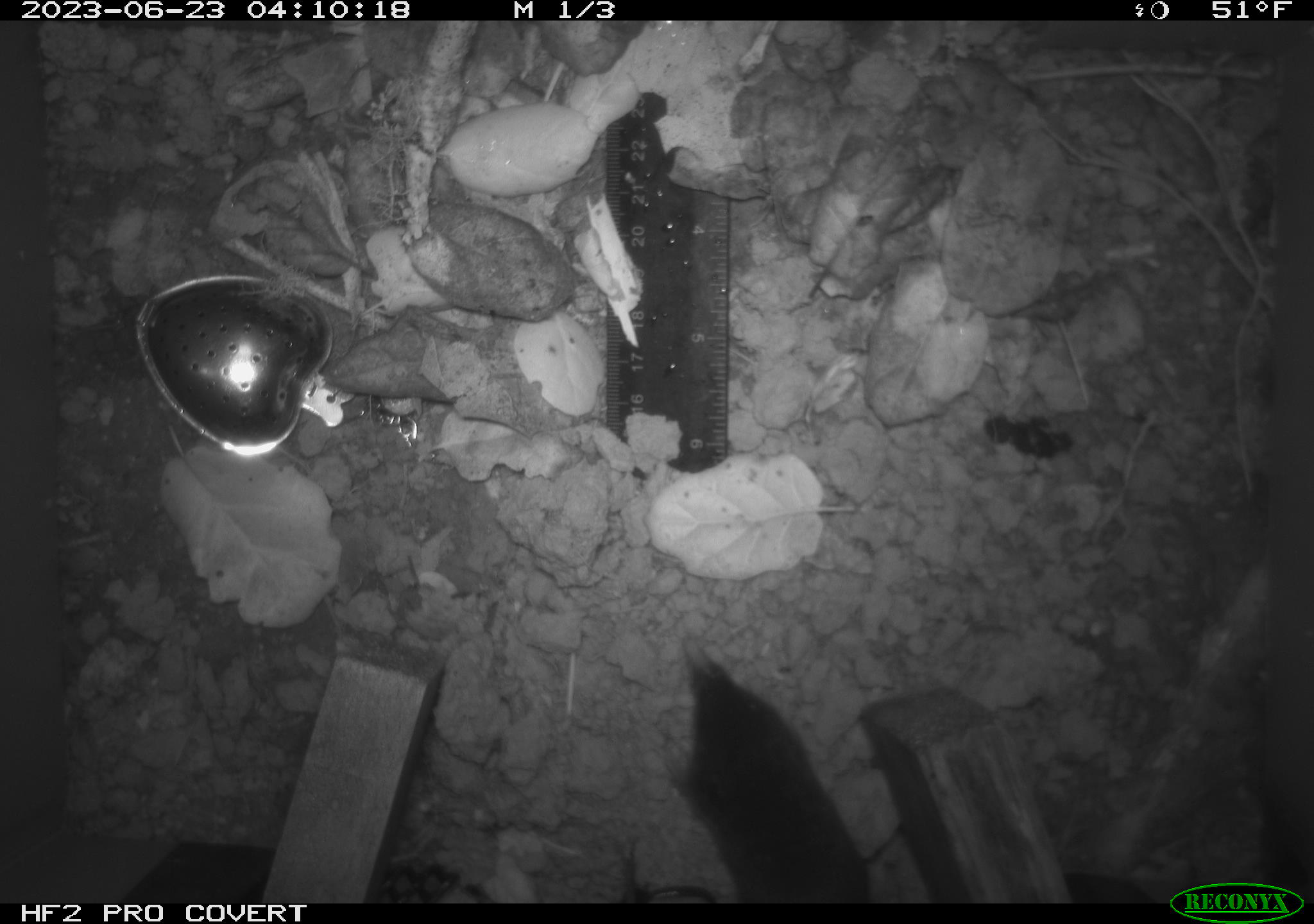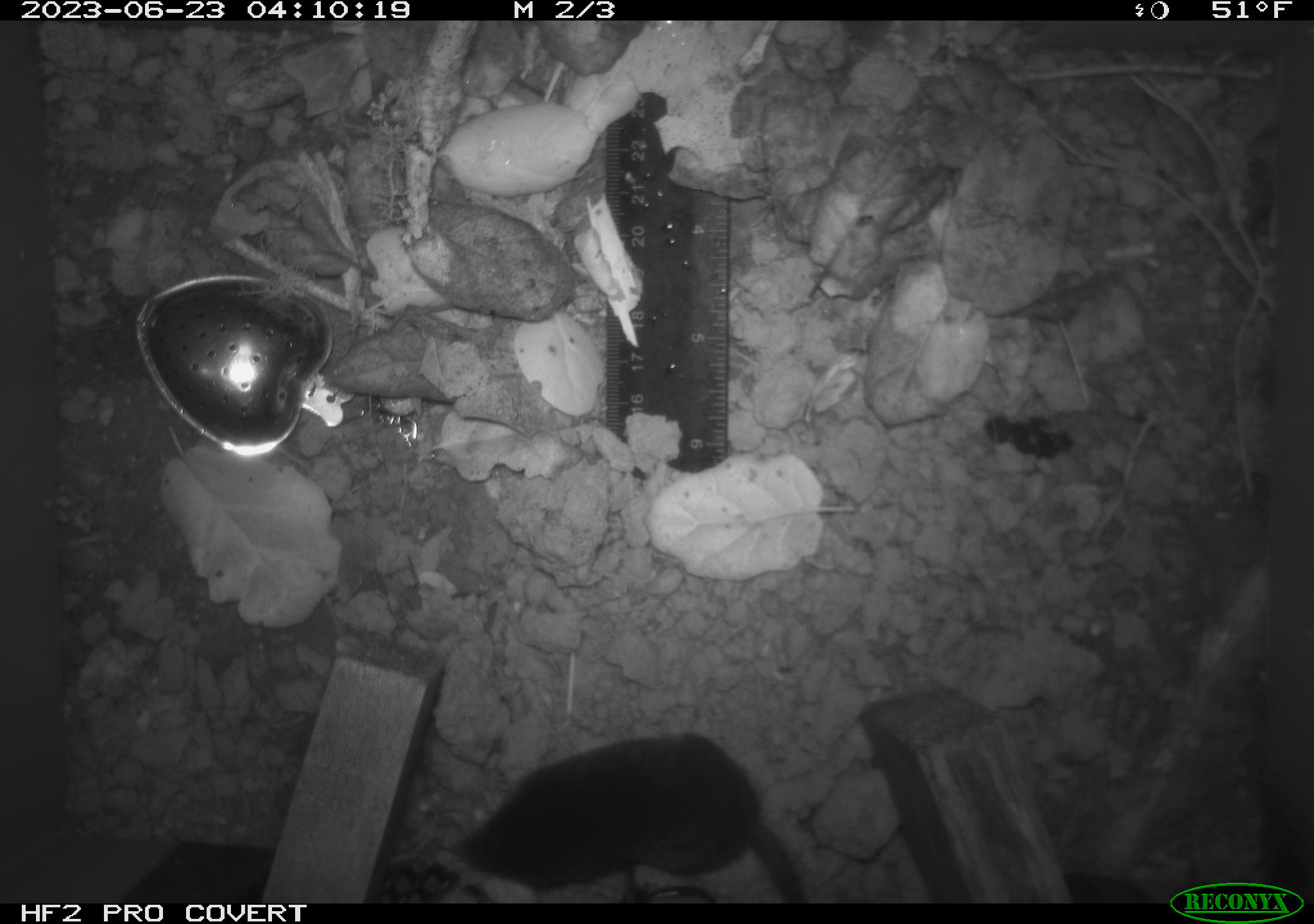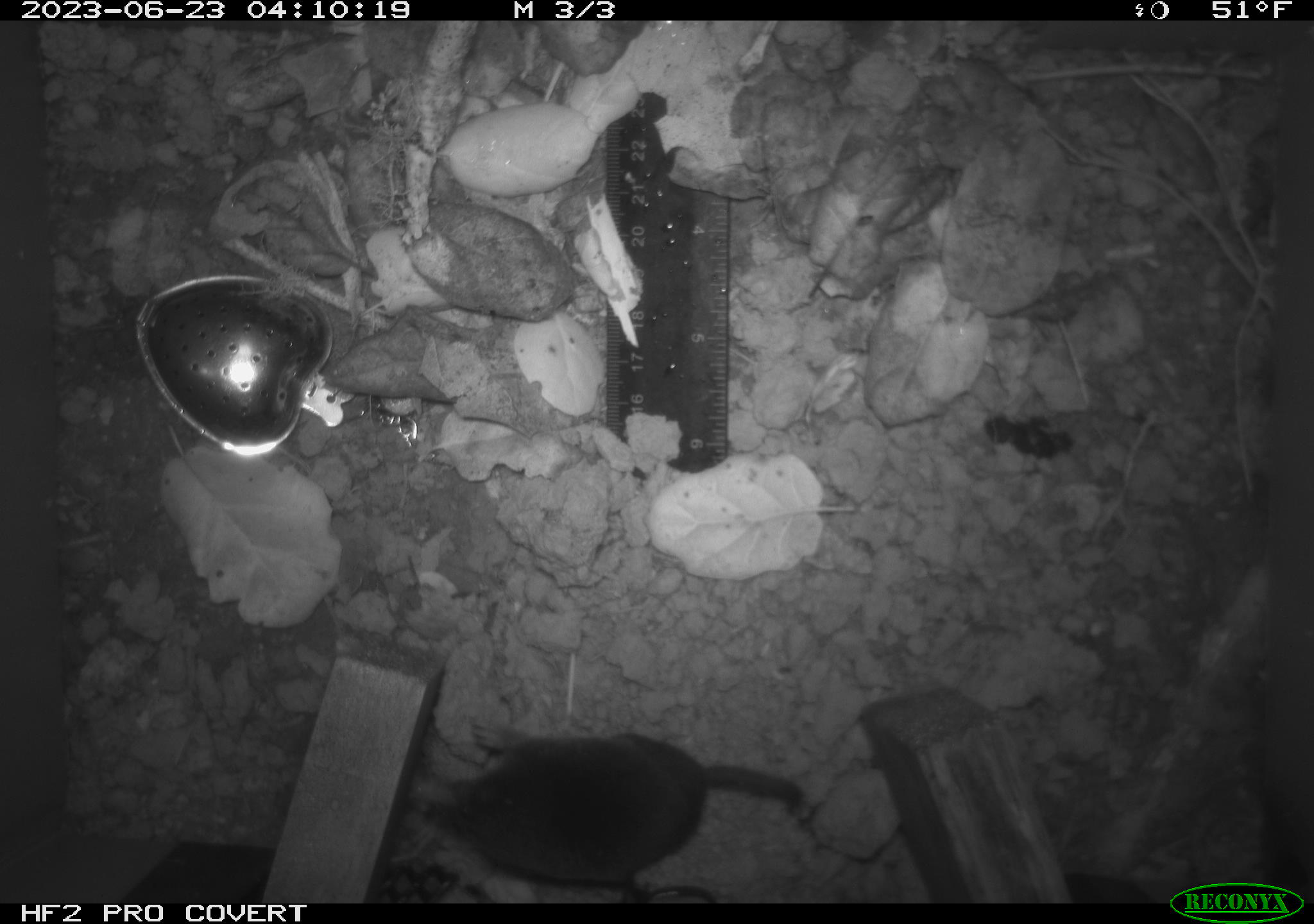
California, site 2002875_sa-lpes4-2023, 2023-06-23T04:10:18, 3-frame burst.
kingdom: Animalia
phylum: Chordata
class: Mammalia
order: Eulipotyphla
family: Soricidae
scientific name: Soricidae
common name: shrews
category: soricidae family